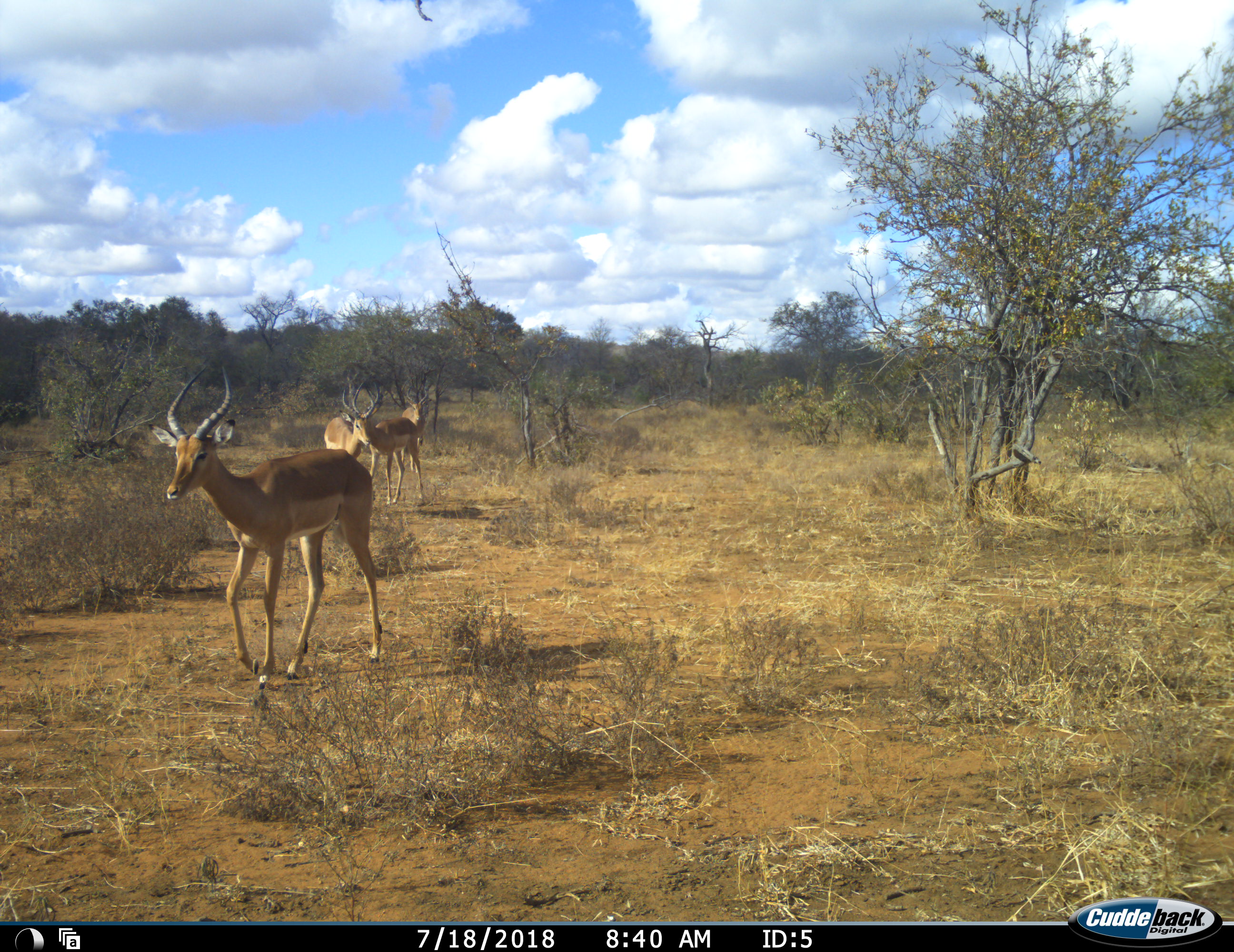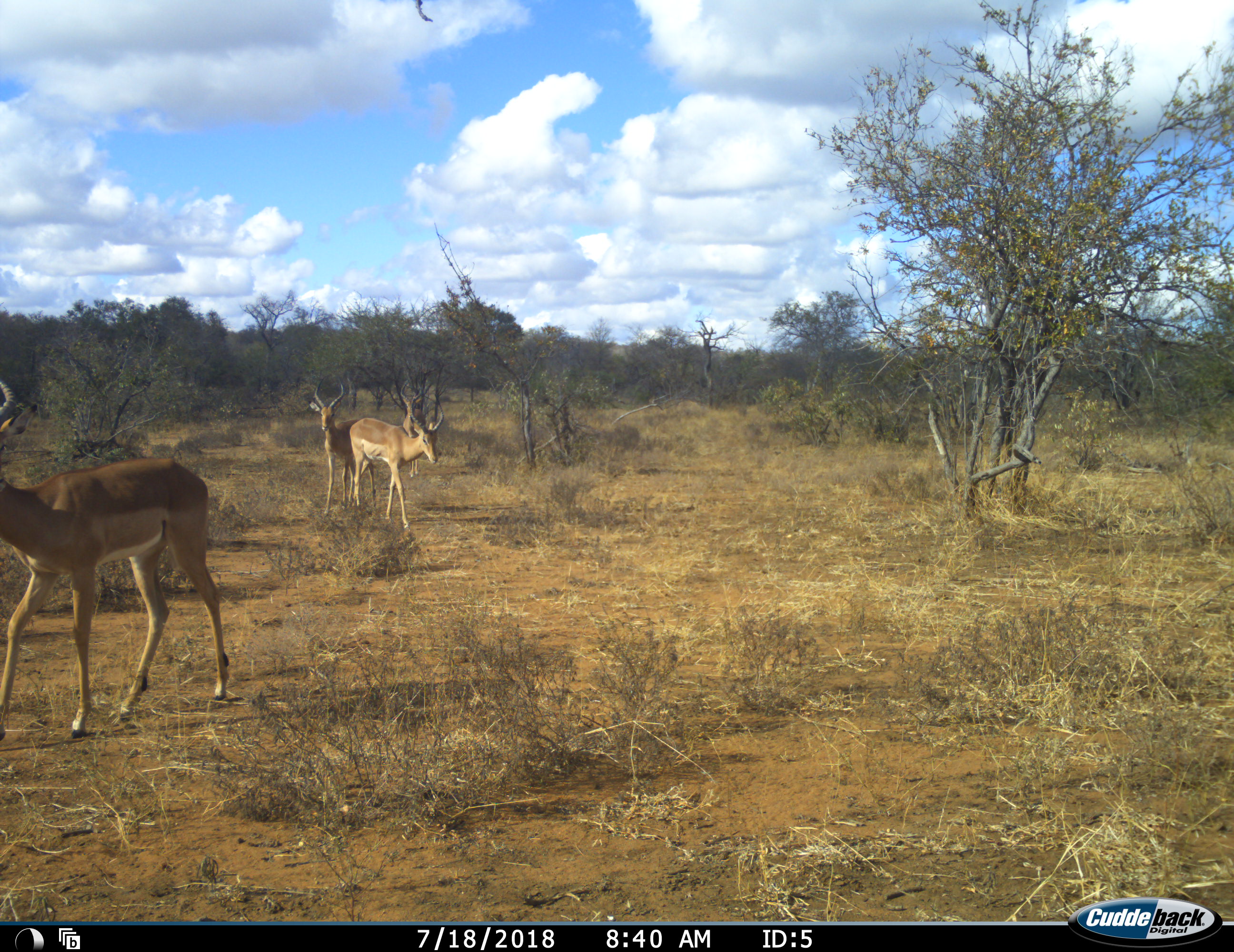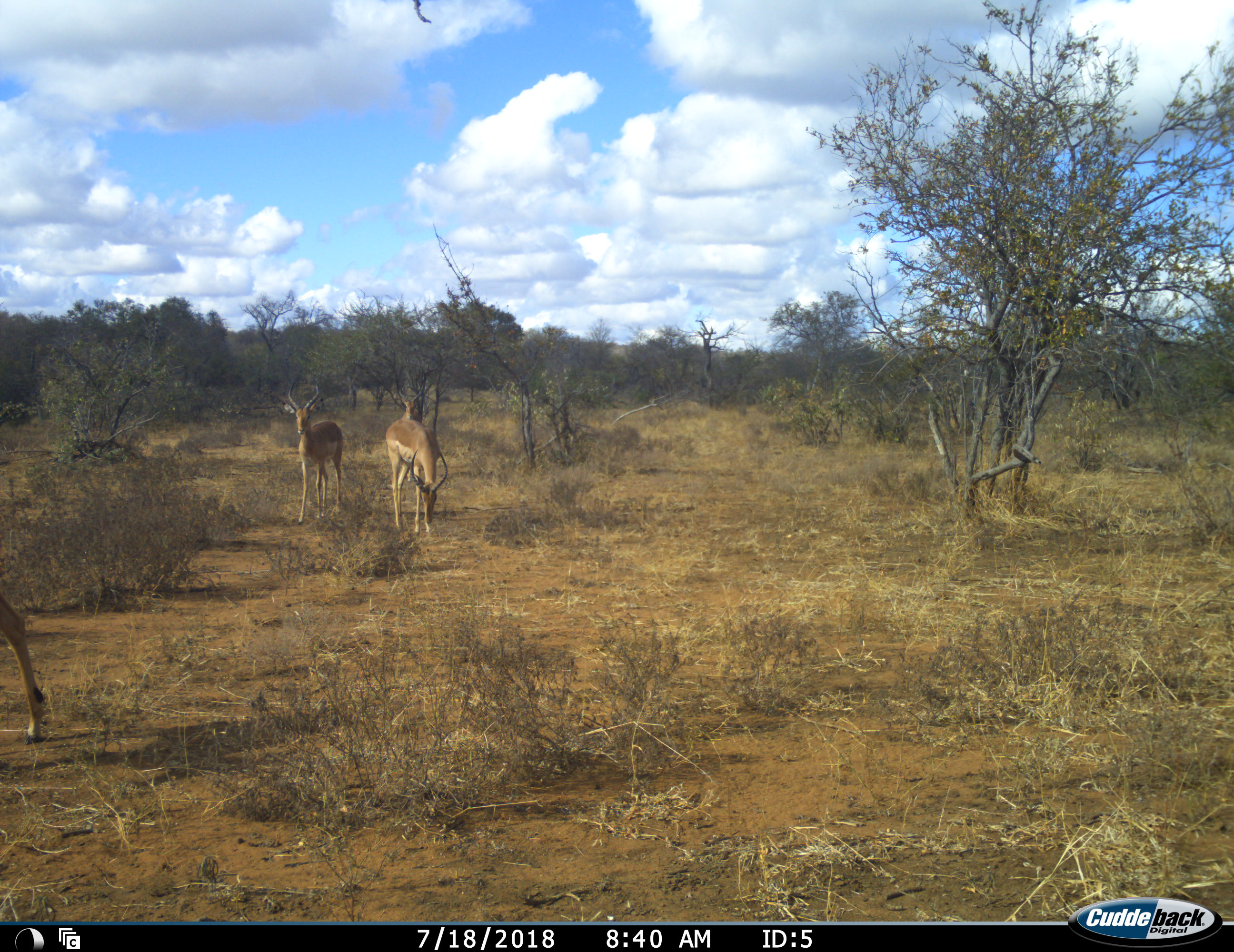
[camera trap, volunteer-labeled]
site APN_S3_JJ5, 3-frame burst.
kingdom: Animalia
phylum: Chordata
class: Mammalia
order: Artiodactyla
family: Bovidae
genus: Aepyceros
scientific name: Aepyceros melampus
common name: impala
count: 4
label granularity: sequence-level